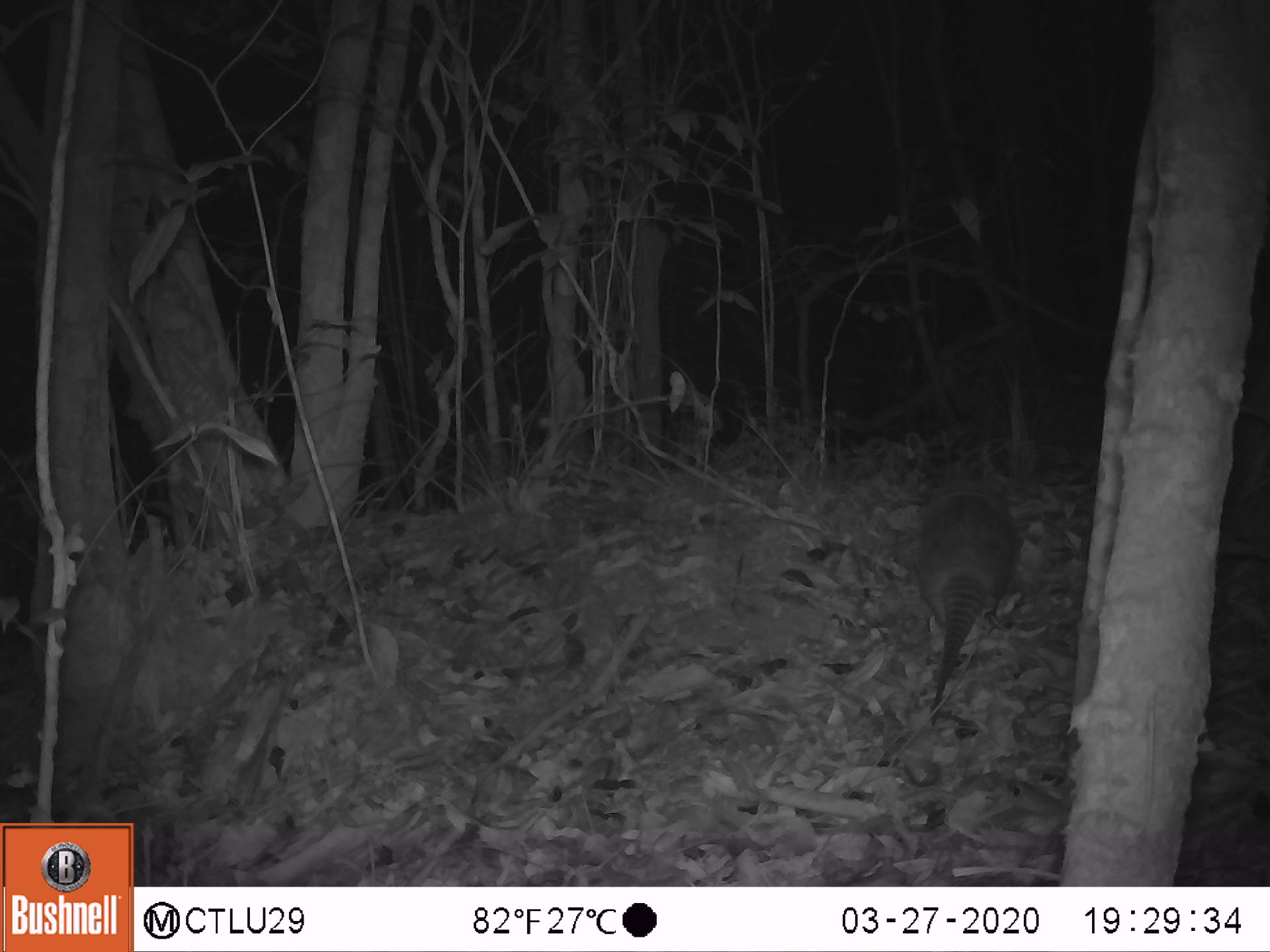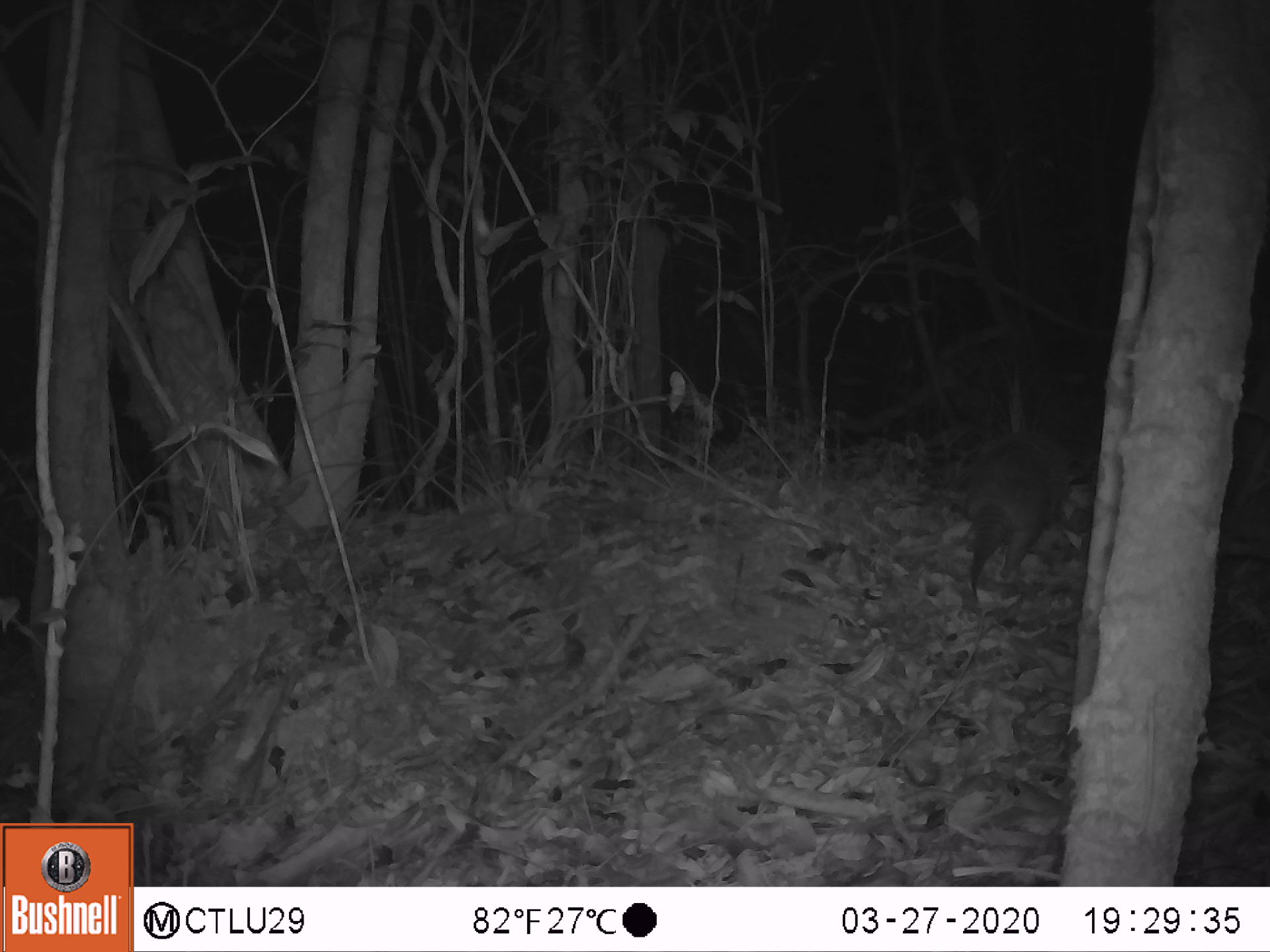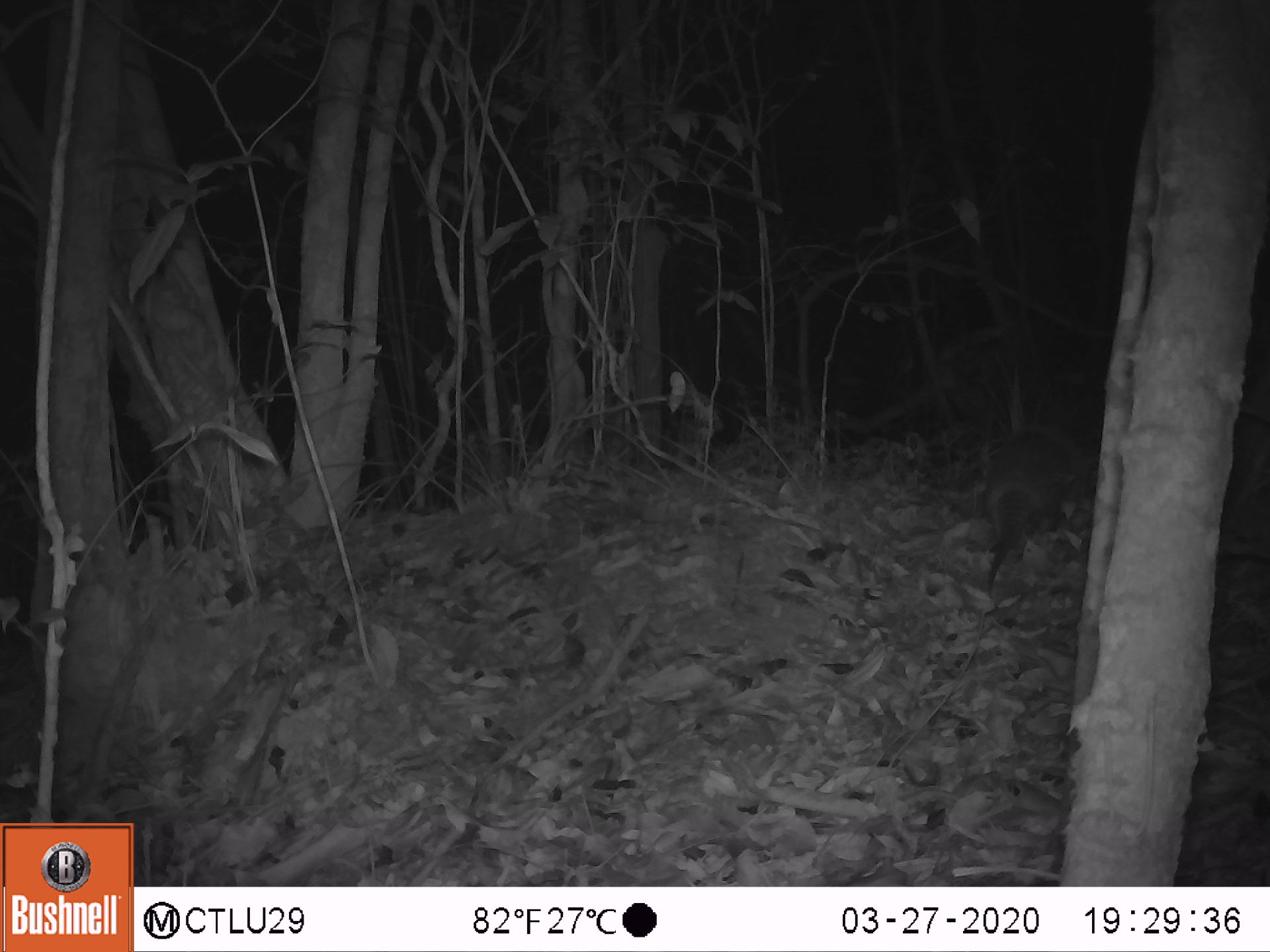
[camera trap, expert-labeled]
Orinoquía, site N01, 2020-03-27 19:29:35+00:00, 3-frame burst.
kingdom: Animalia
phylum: Chordata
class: Mammalia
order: Cingulata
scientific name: Cingulata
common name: armadillo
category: unknown armadillo